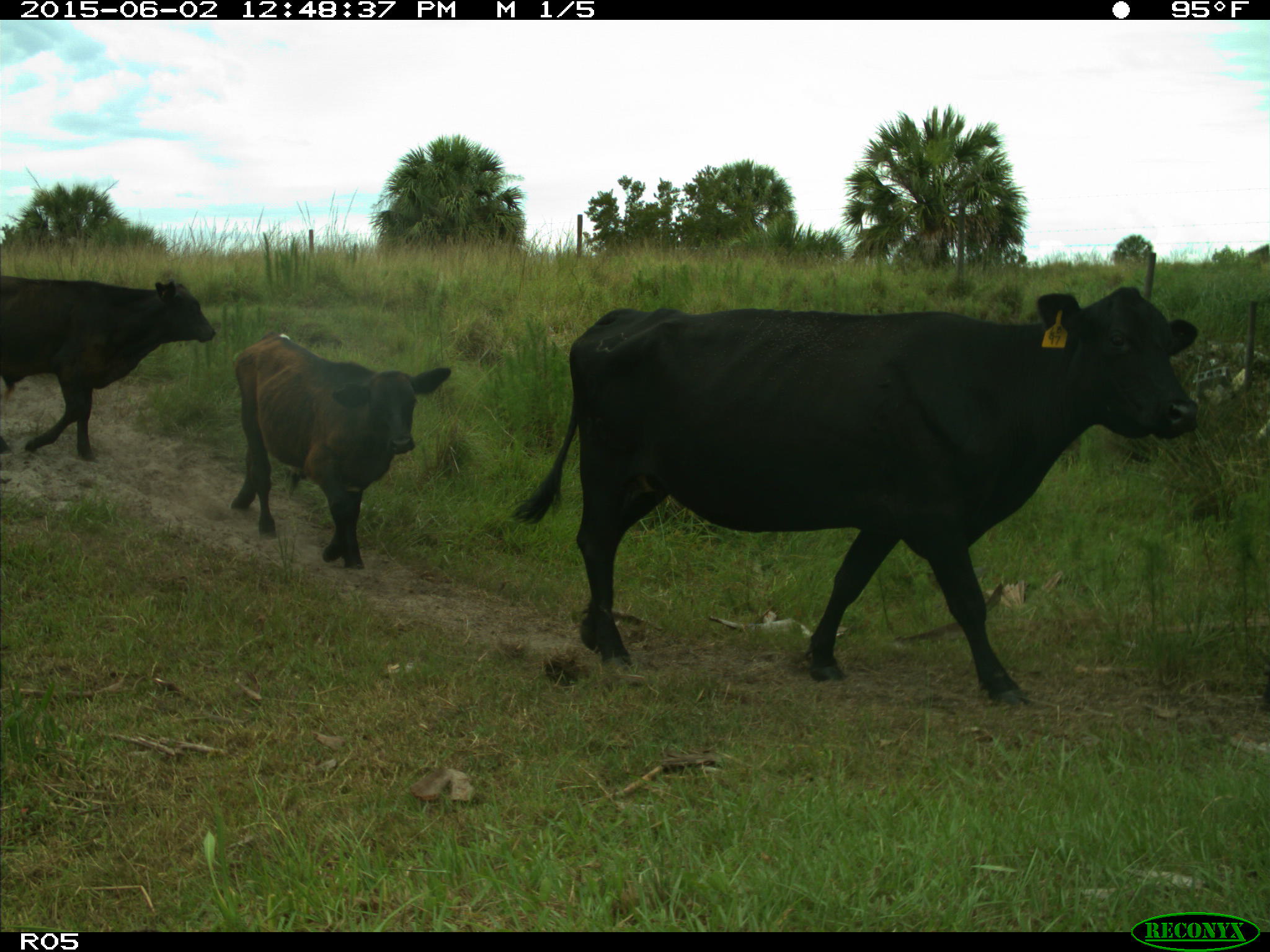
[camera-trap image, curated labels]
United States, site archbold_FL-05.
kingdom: Animalia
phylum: Chordata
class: Mammalia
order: Artiodactyla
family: Bovidae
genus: Bos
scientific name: Bos taurus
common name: domestic cow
Bos taurus (domestic cow).